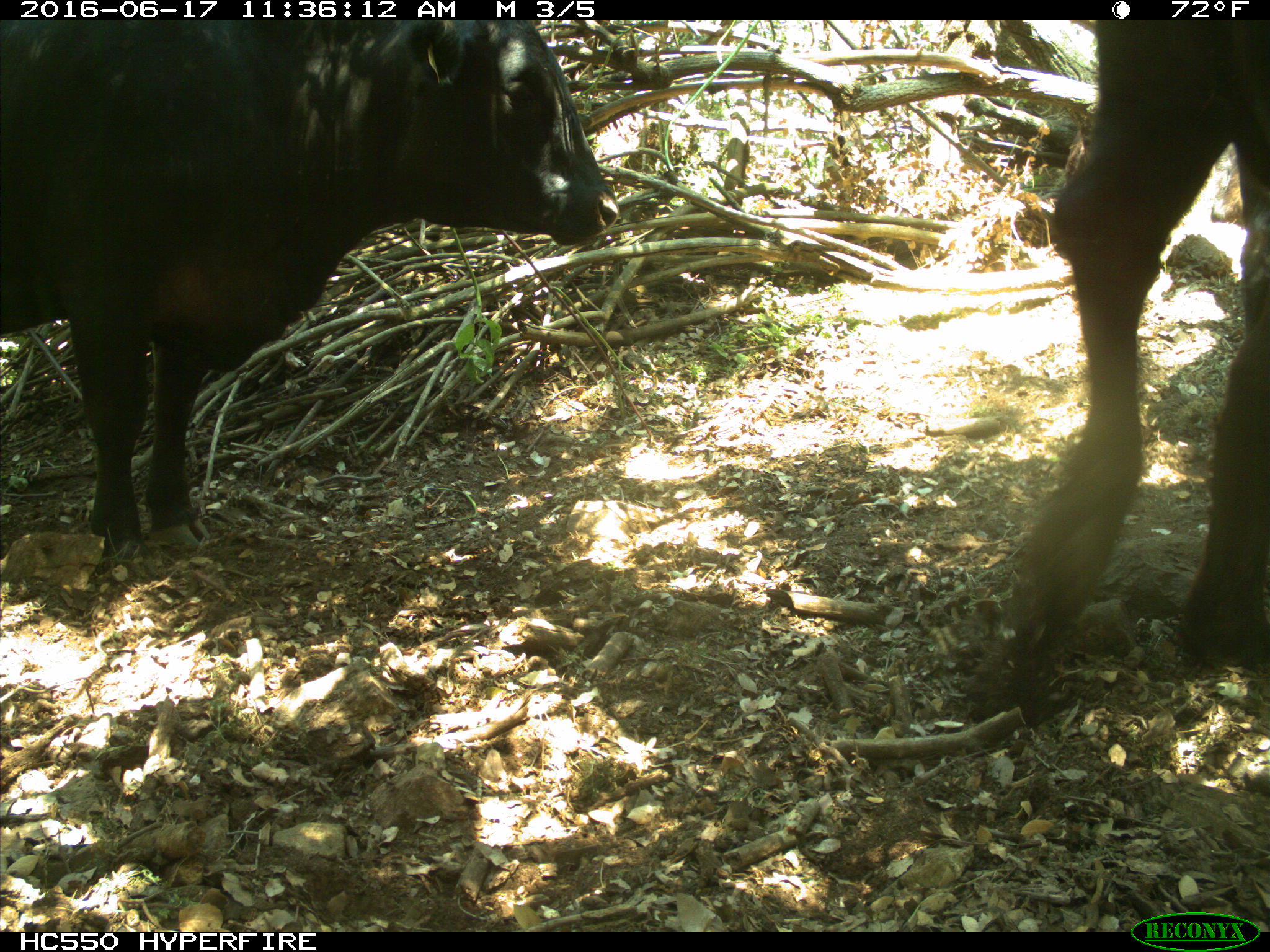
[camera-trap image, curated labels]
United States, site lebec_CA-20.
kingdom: Animalia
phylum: Chordata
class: Mammalia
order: Artiodactyla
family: Bovidae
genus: Bos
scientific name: Bos taurus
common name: domestic cow